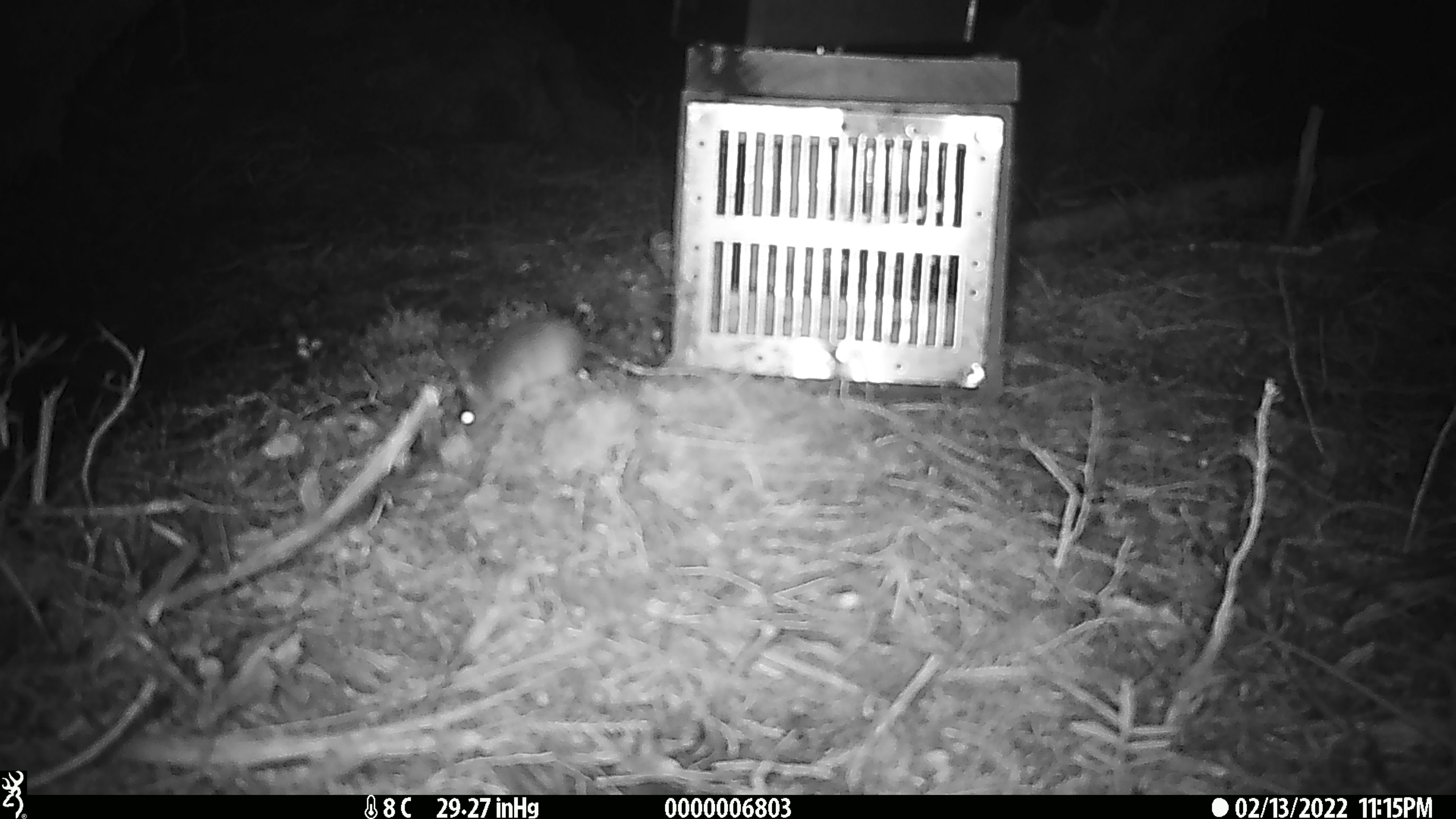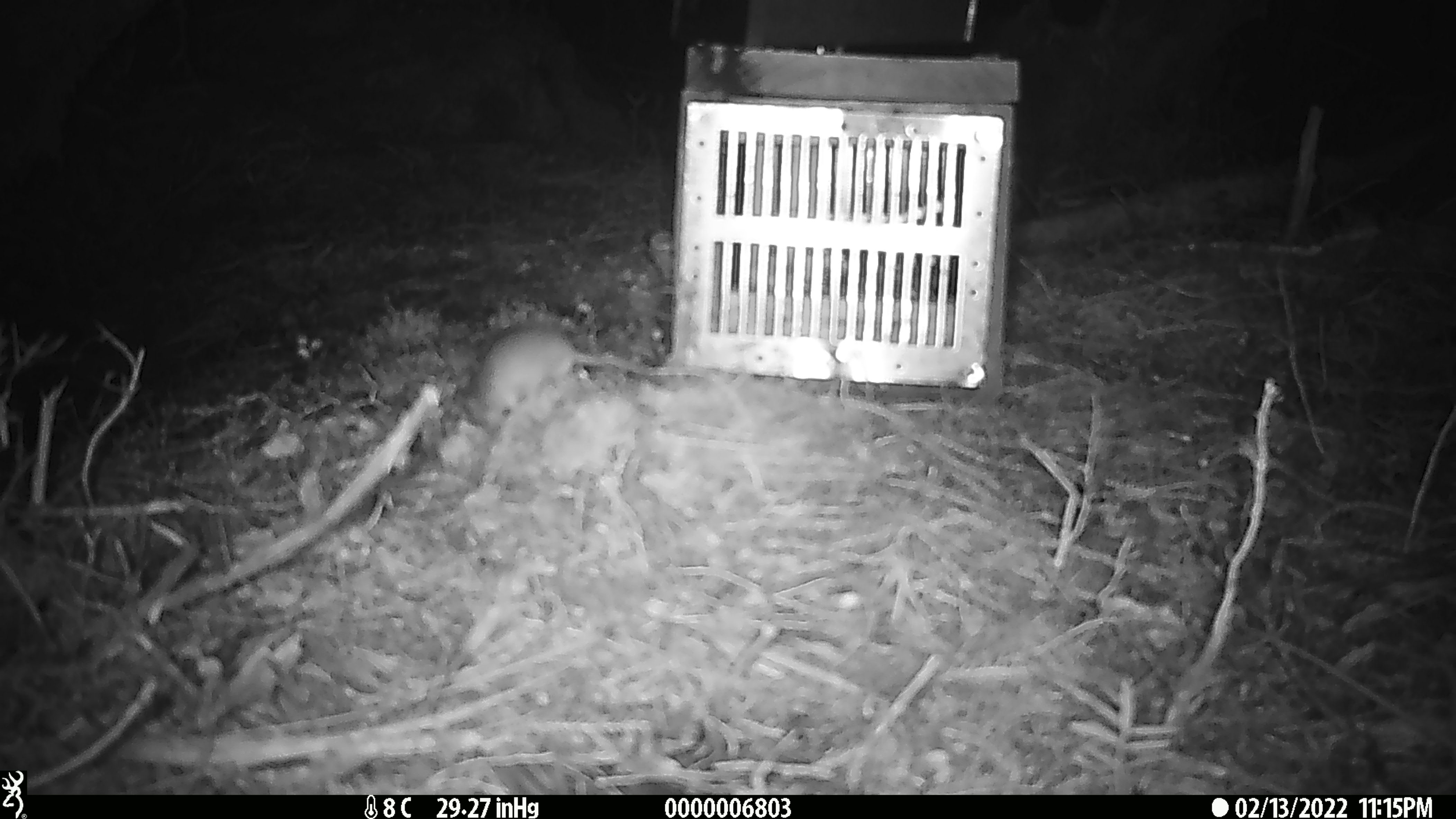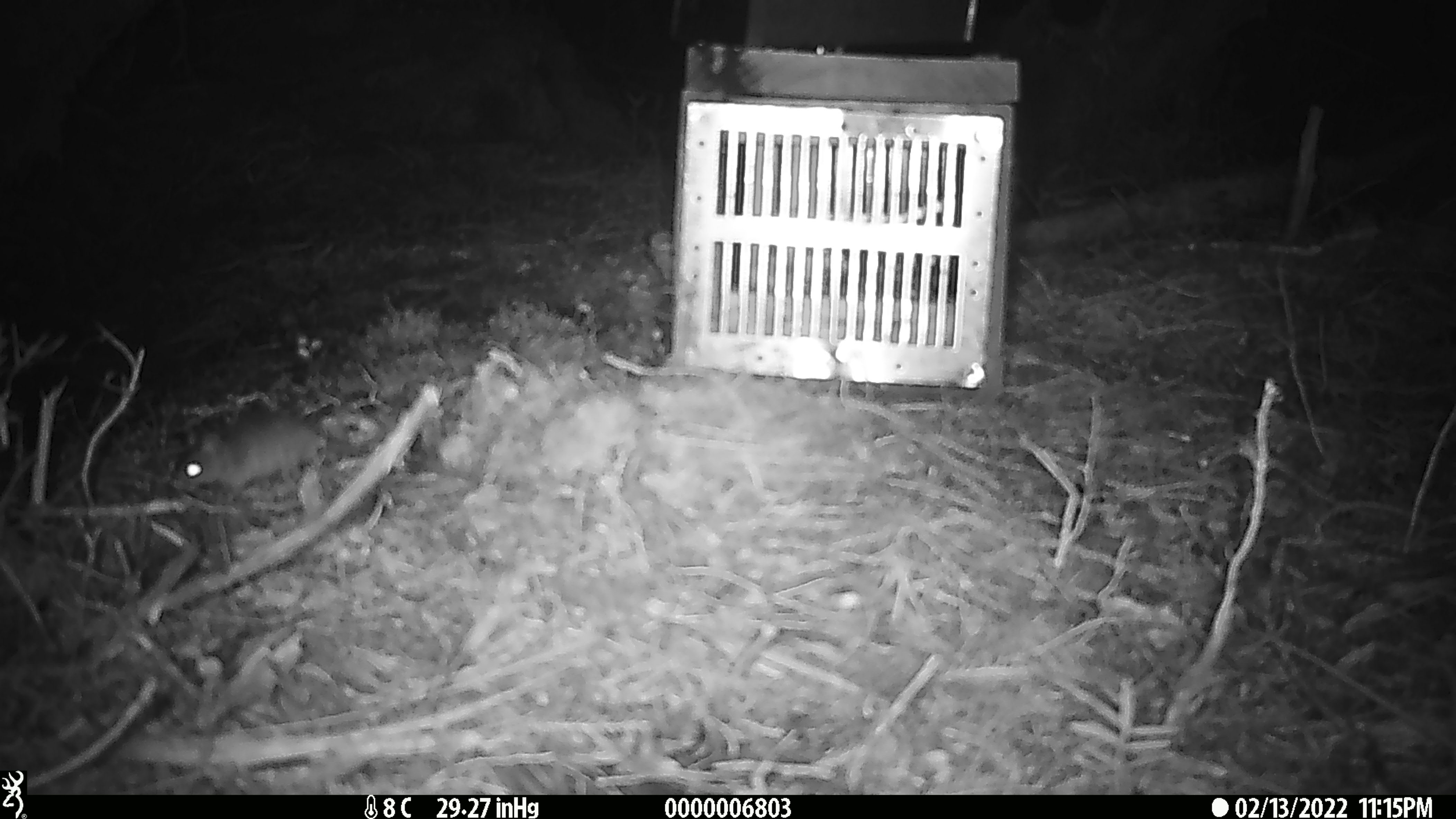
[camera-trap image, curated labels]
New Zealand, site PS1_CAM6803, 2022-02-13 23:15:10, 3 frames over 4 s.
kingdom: Animalia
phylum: Chordata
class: Mammalia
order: Rodentia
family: Muridae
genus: Mus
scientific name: Mus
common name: mouse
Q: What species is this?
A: Mouse (Mus).